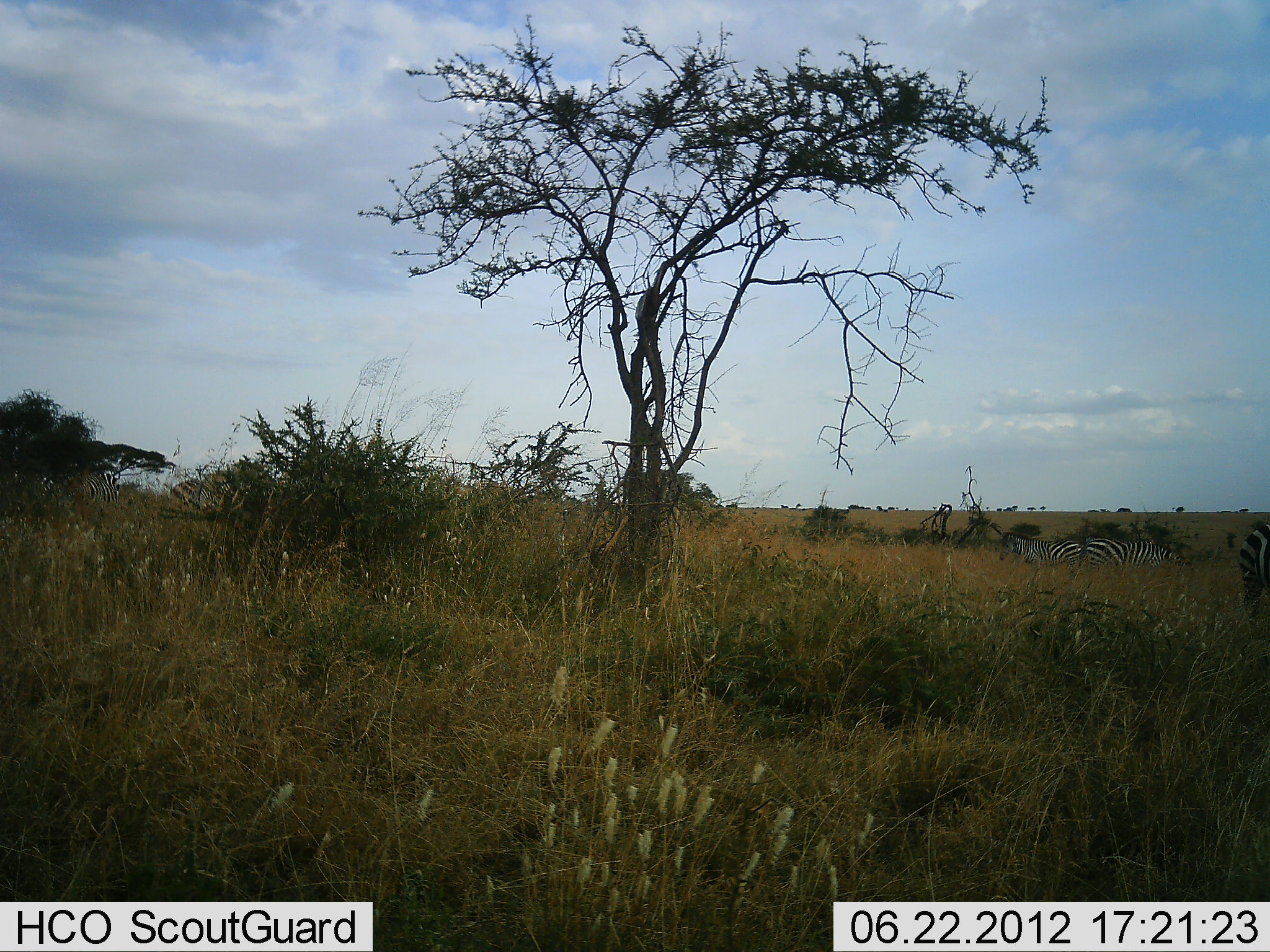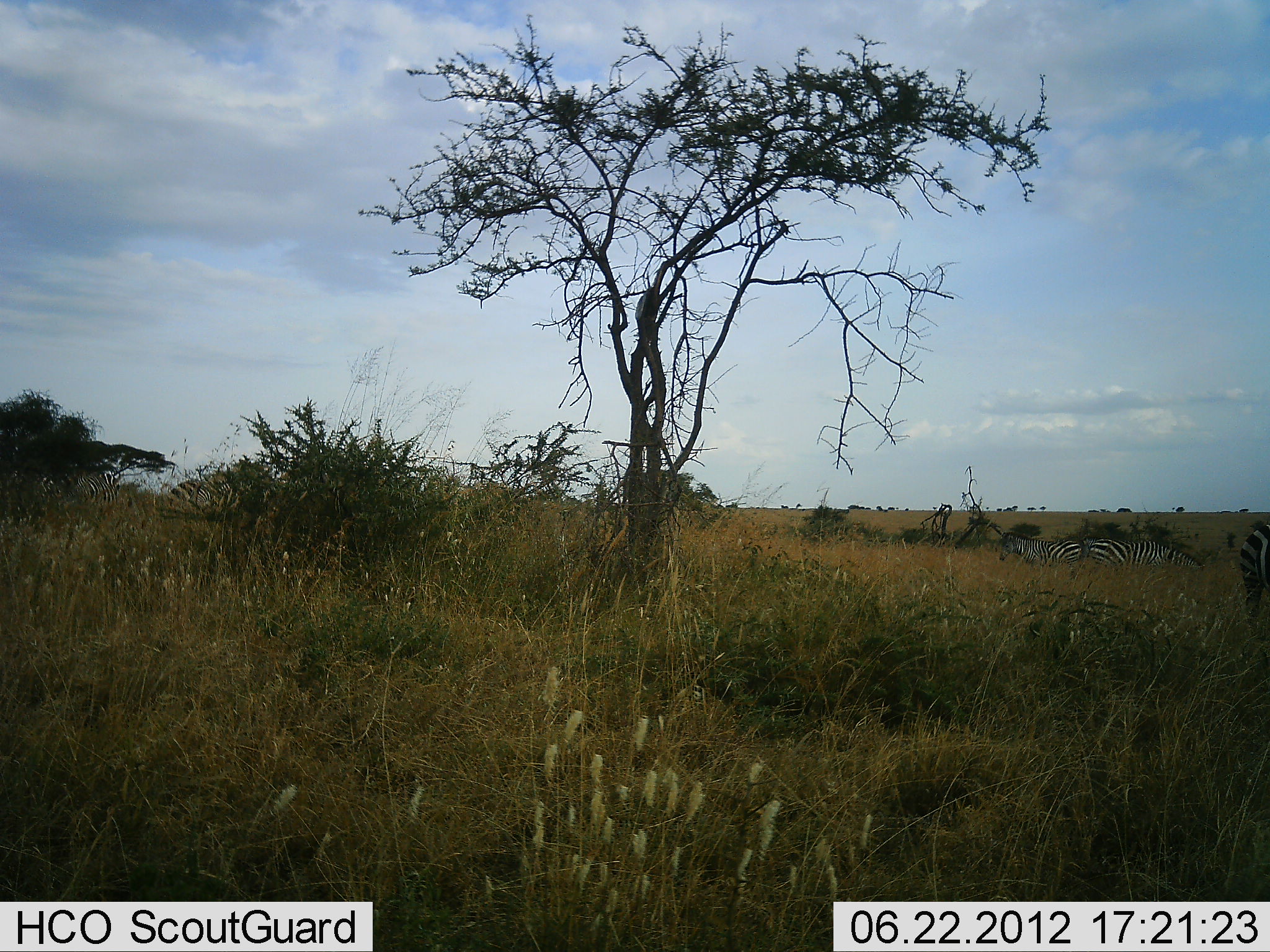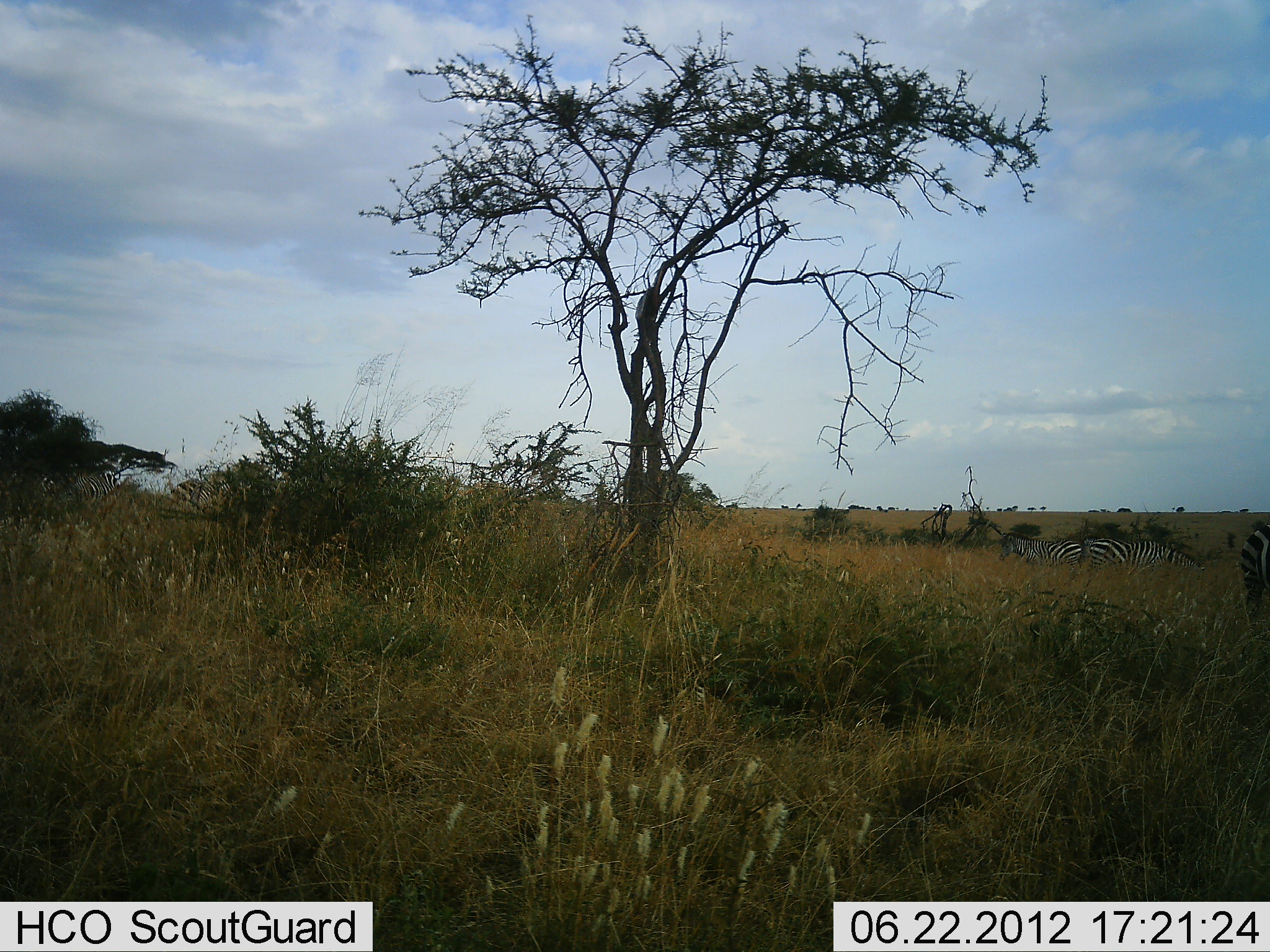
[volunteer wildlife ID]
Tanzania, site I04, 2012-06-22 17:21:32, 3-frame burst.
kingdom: Animalia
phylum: Chordata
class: Mammalia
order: Perissodactyla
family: Equidae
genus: Equus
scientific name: Equus quagga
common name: plains zebra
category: zebra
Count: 3.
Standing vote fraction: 82%.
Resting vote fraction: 9%.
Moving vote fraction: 18%.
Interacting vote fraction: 0%.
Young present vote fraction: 0%.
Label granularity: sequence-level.